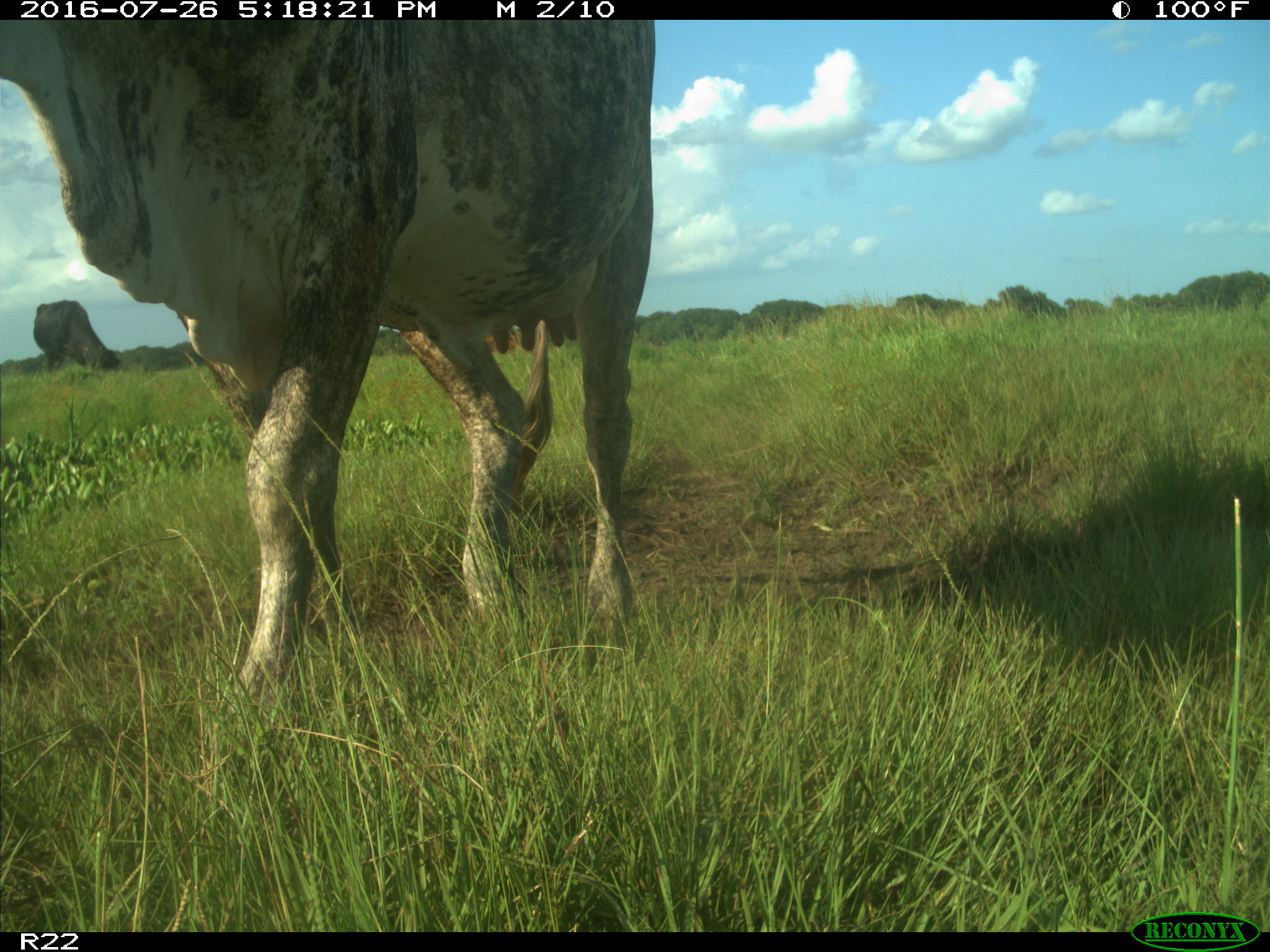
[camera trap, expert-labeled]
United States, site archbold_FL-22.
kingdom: Animalia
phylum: Chordata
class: Mammalia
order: Artiodactyla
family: Bovidae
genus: Bos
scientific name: Bos taurus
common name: domestic cow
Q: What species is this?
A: Bos taurus (domestic cow).